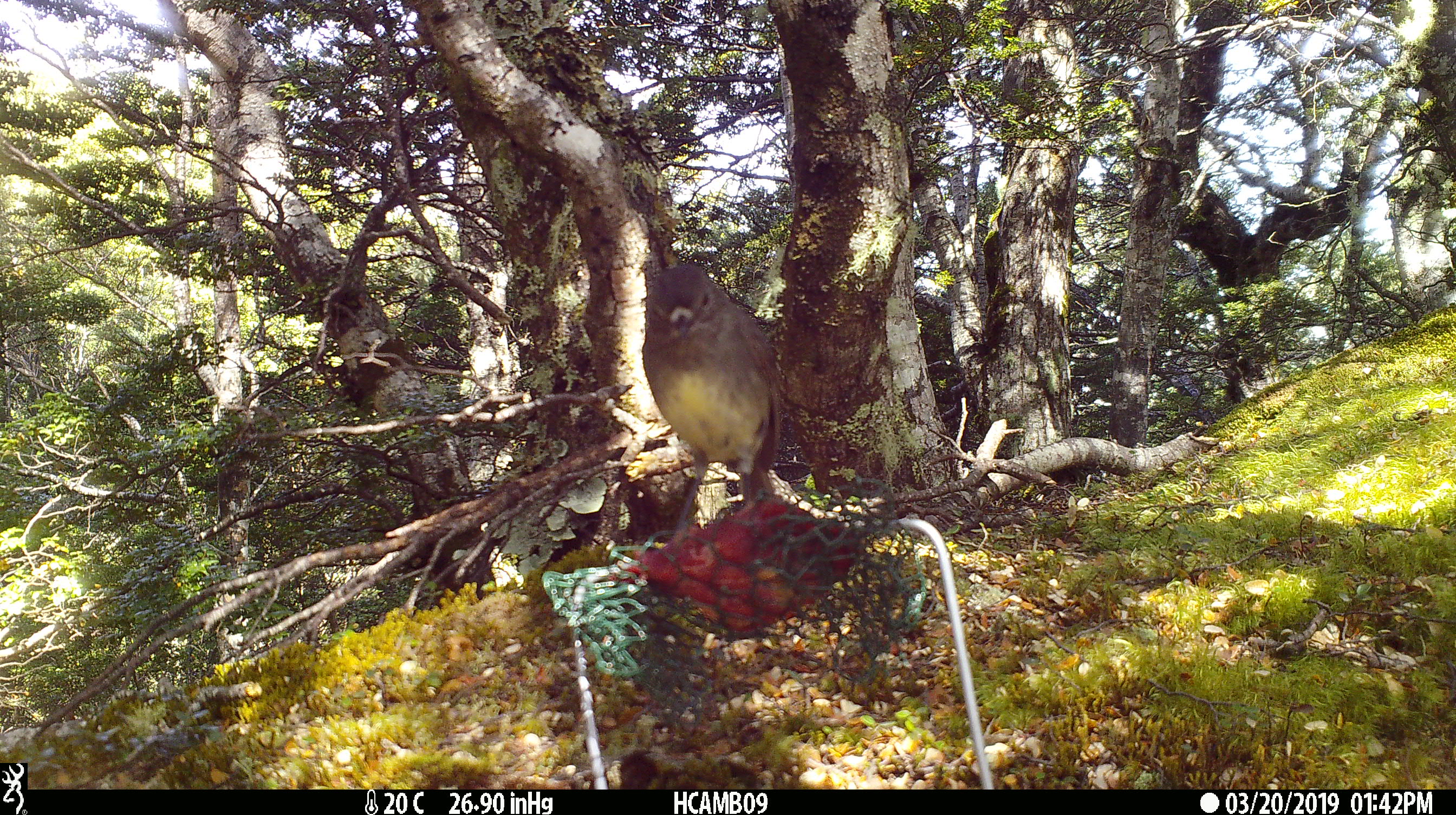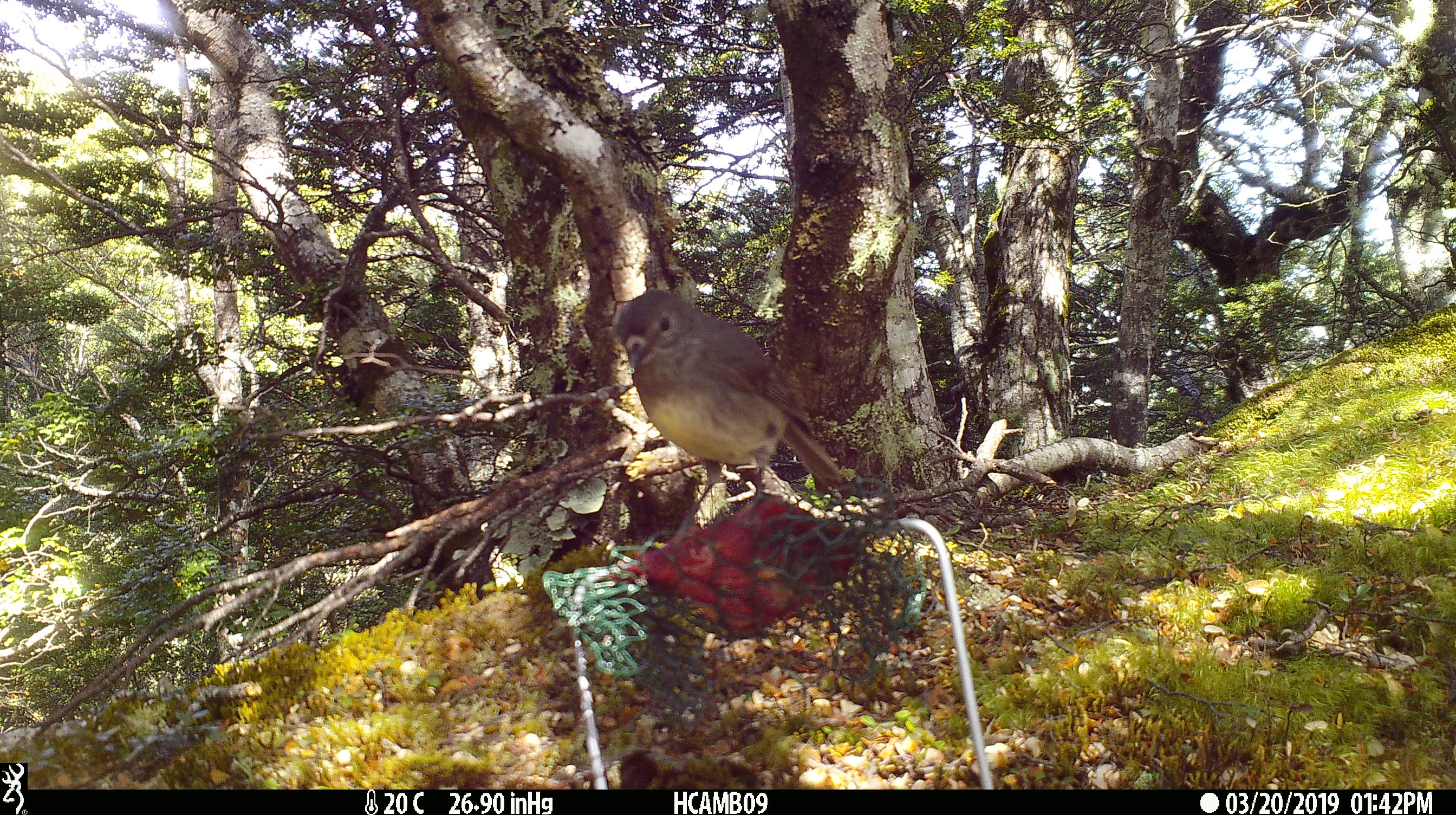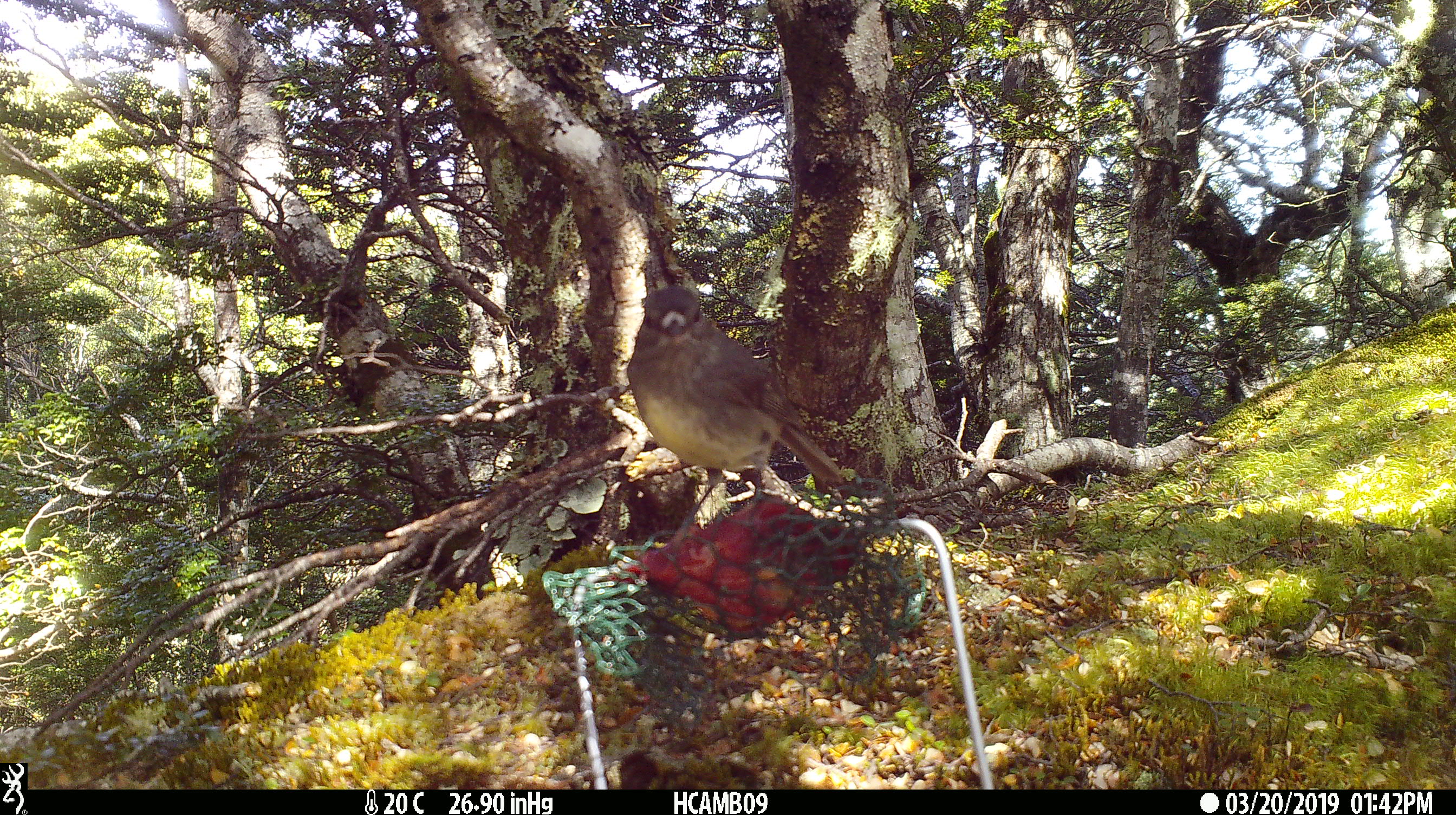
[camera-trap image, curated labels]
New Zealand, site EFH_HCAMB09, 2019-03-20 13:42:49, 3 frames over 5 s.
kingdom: Animalia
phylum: Chordata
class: Aves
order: Passeriformes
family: Petroicidae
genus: Petroica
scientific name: Petroica australis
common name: new zealand robin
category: robin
Robin (new zealand robin) (Petroica australis).